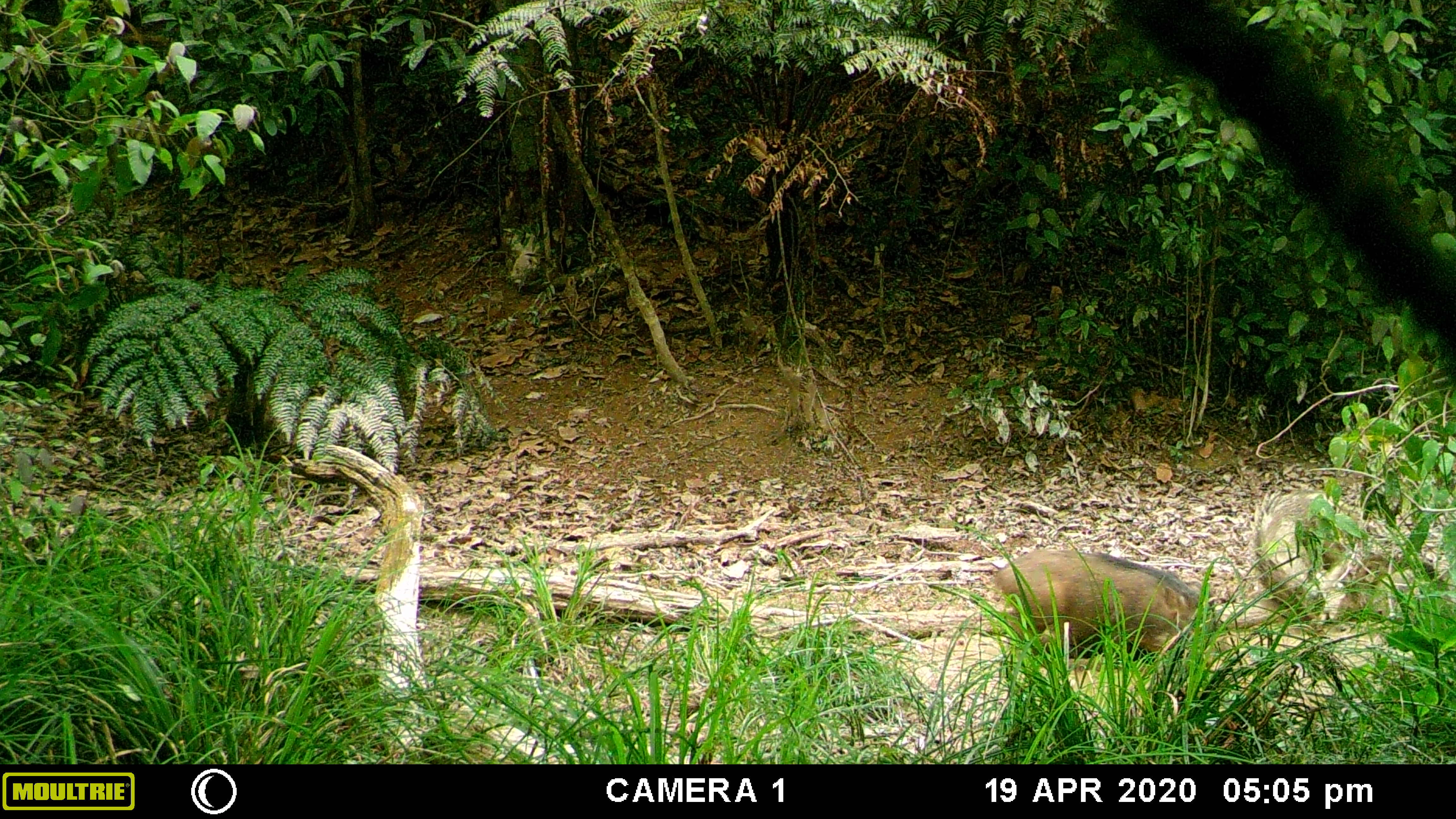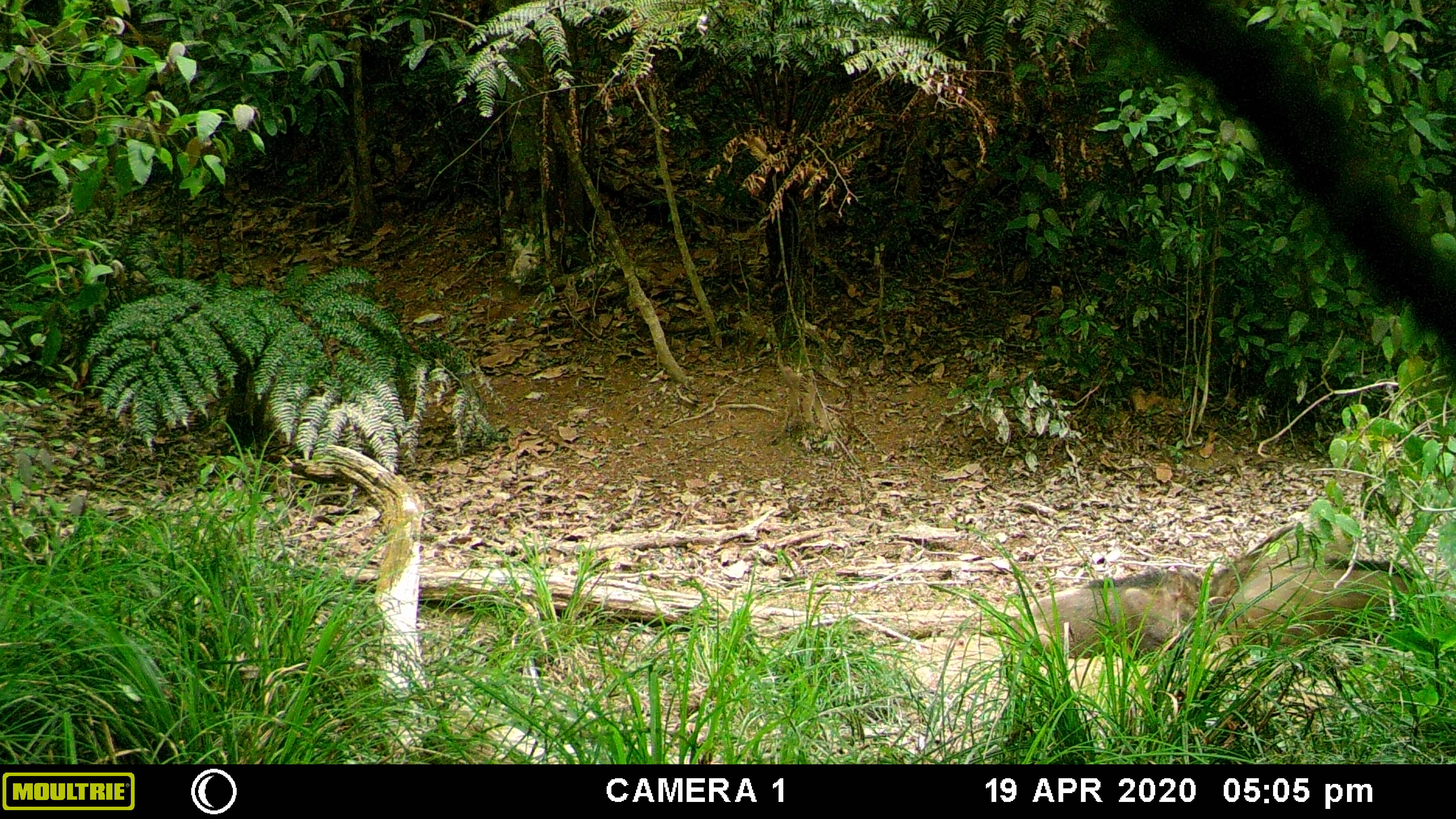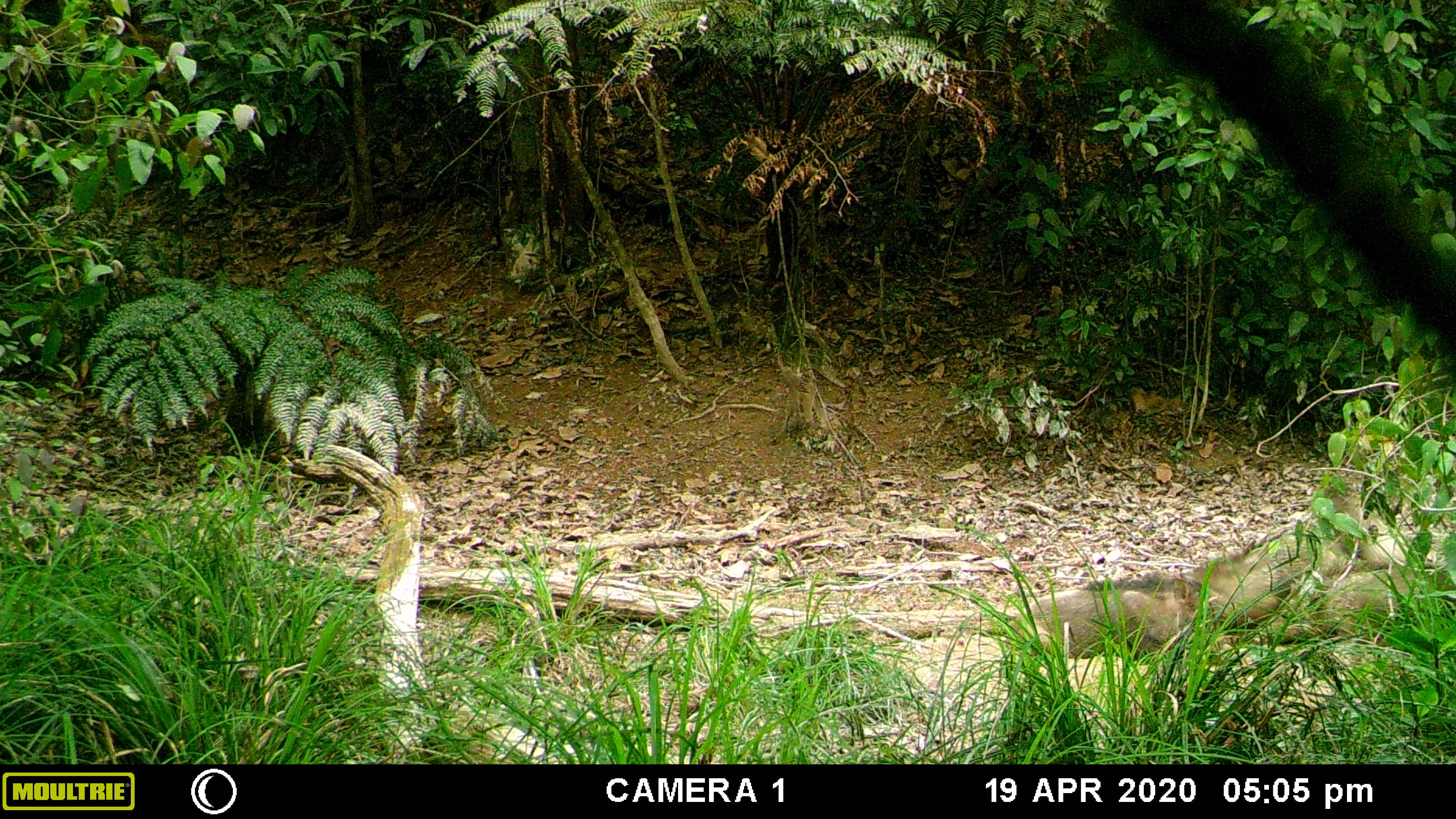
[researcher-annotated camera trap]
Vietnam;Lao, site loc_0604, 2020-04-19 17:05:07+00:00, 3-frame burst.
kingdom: Animalia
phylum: Chordata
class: Mammalia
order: Artiodactyla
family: Suidae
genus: Sus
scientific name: Sus scrofa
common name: eurasian wild pig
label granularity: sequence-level